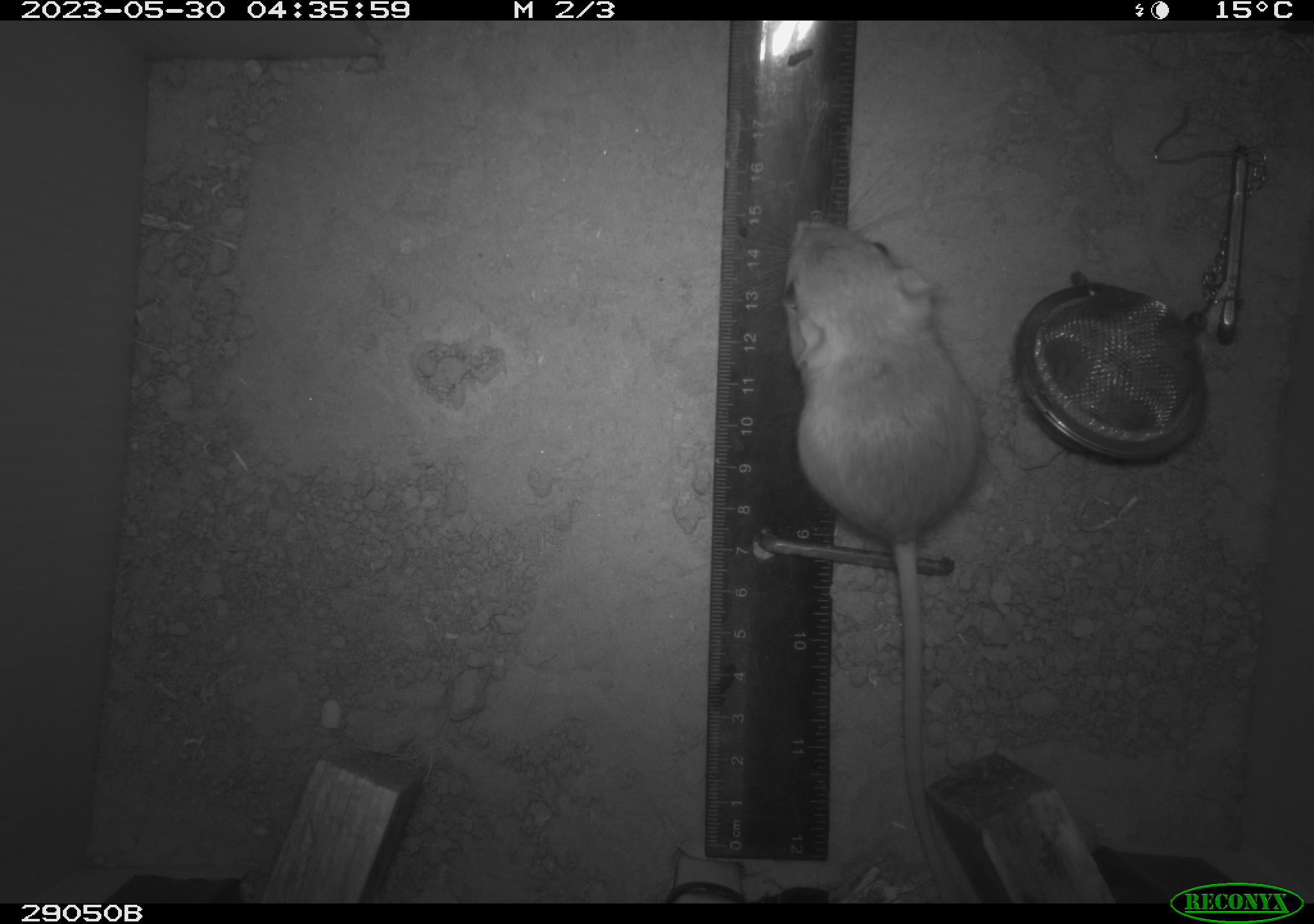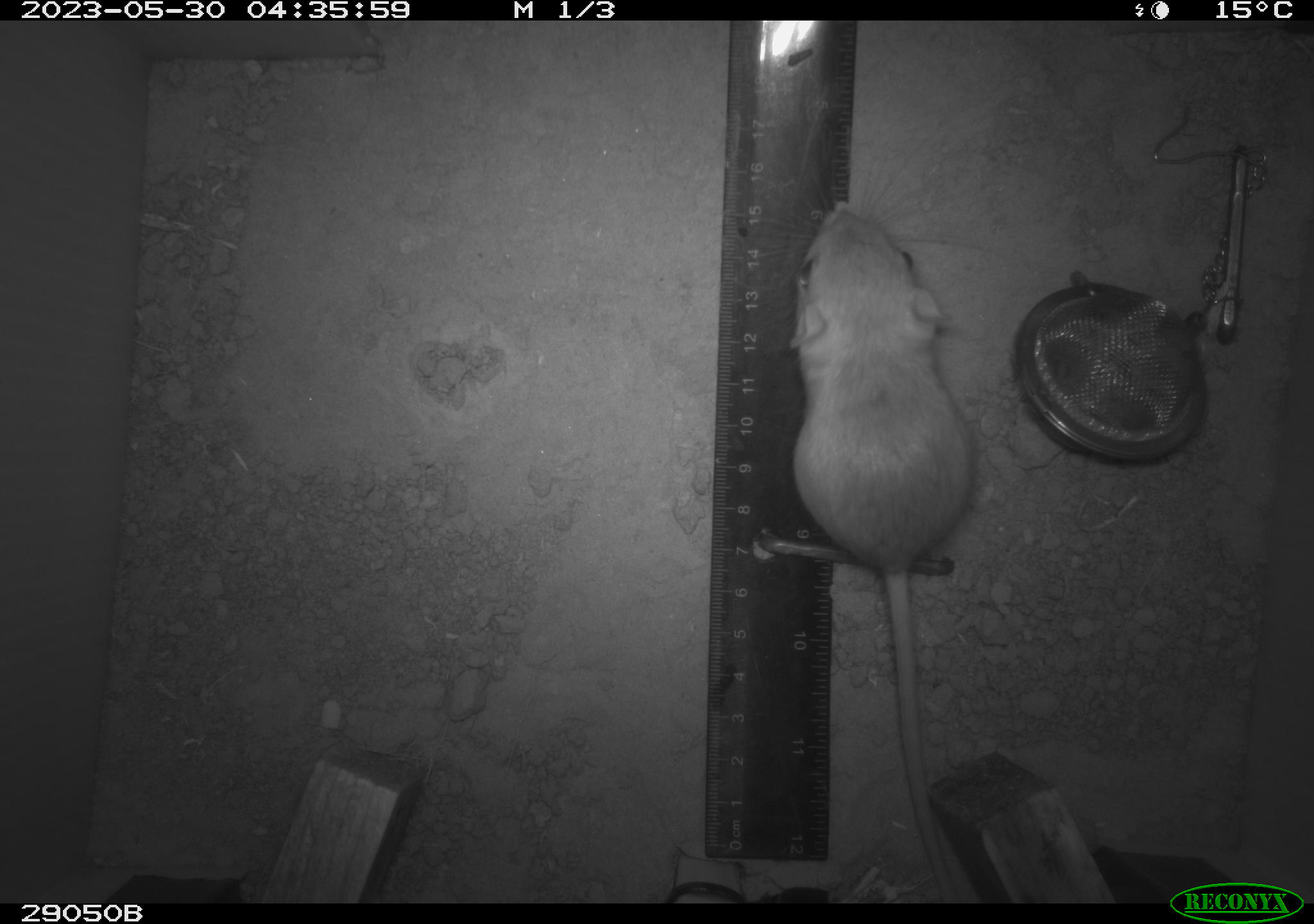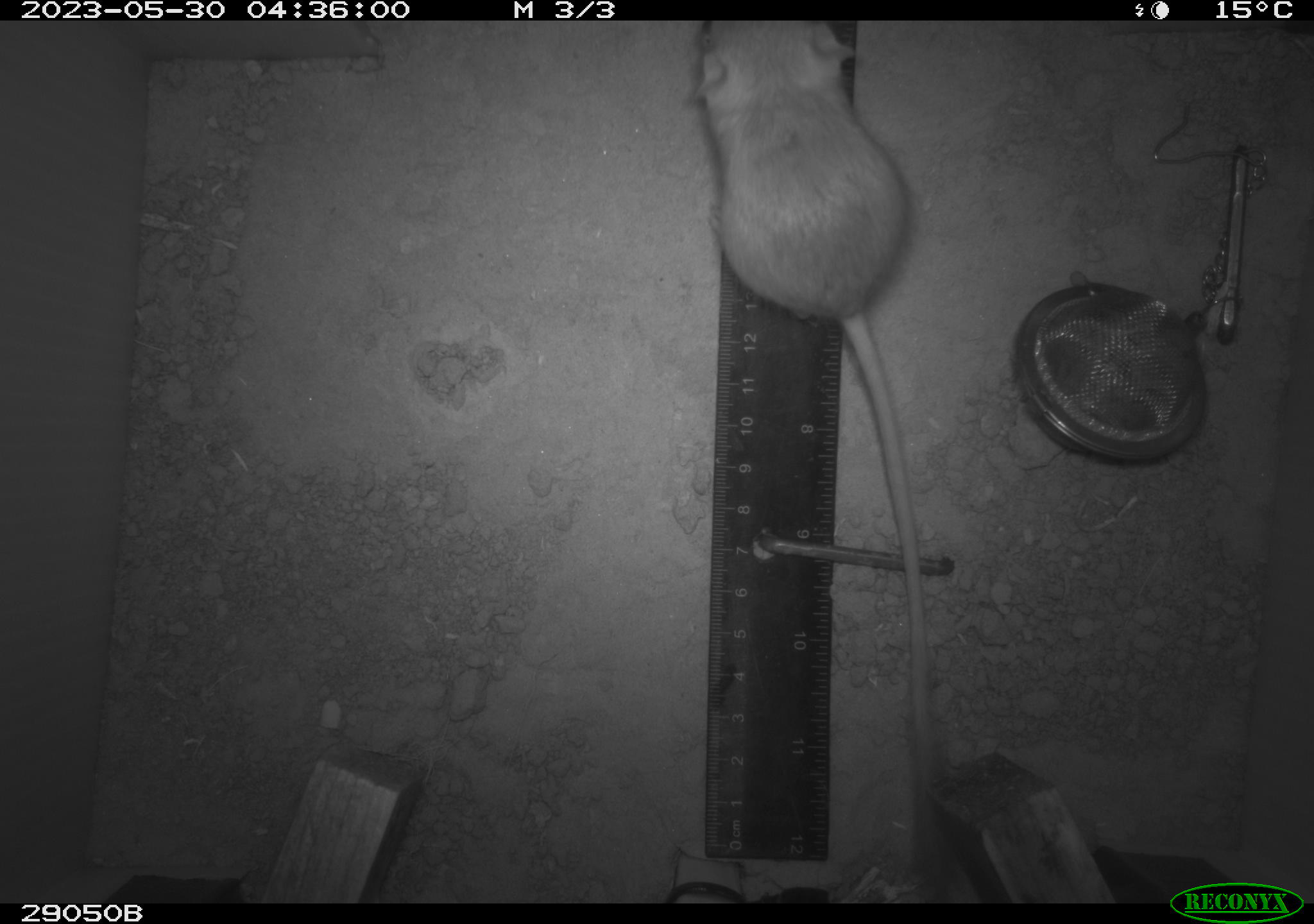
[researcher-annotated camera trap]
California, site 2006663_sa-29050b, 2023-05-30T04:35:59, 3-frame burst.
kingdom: Animalia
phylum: Chordata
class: Mammalia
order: Rodentia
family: Heteromyidae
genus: Dipodomys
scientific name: Dipodomys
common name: kangaroo rats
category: dipodomys species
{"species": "dipodomys species (kangaroo rats) (Dipodomys)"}